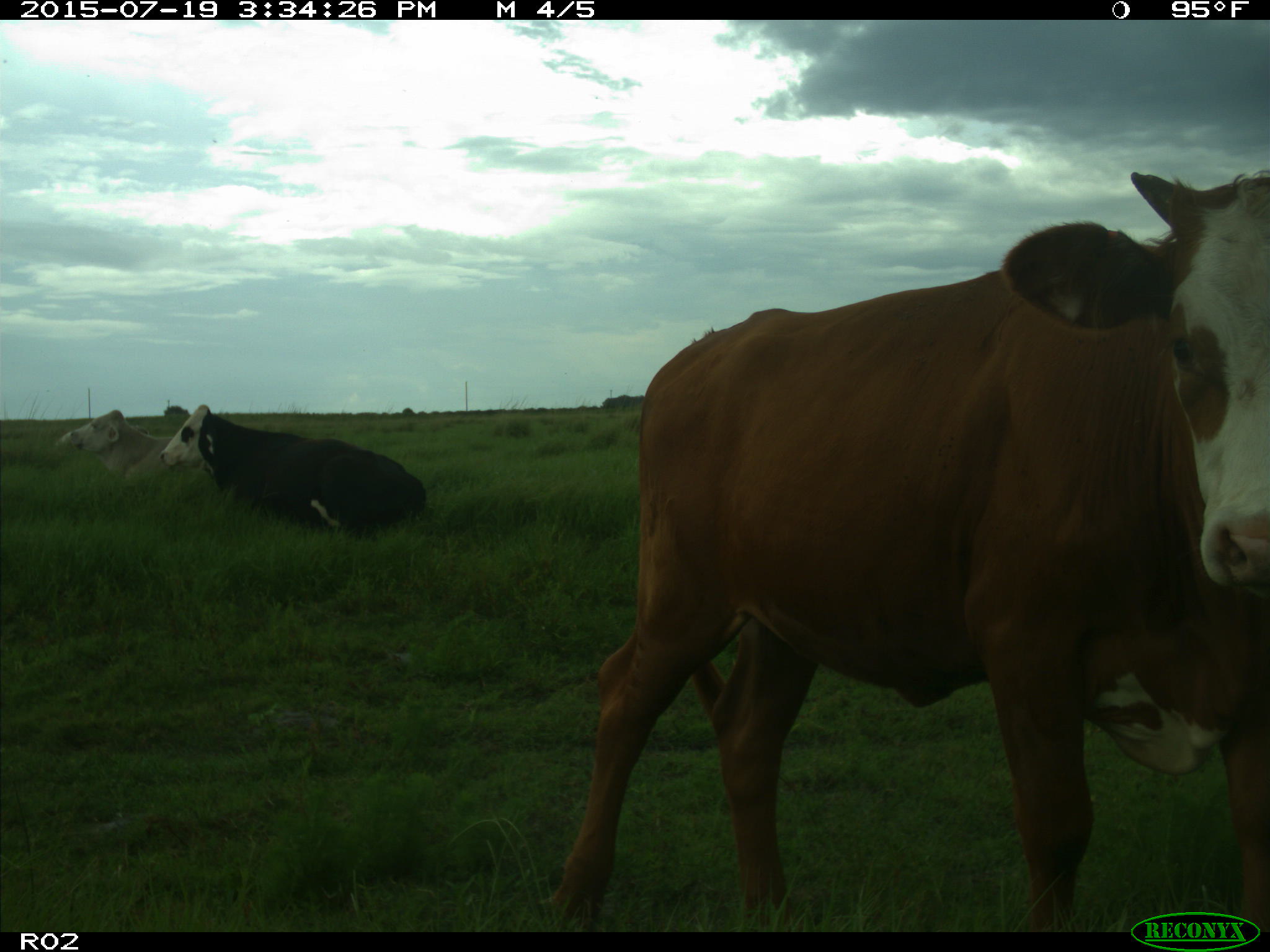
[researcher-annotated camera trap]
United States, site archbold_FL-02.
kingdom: Animalia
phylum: Chordata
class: Mammalia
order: Artiodactyla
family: Bovidae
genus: Bos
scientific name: Bos taurus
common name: domestic cow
Bos taurus (domestic cow).